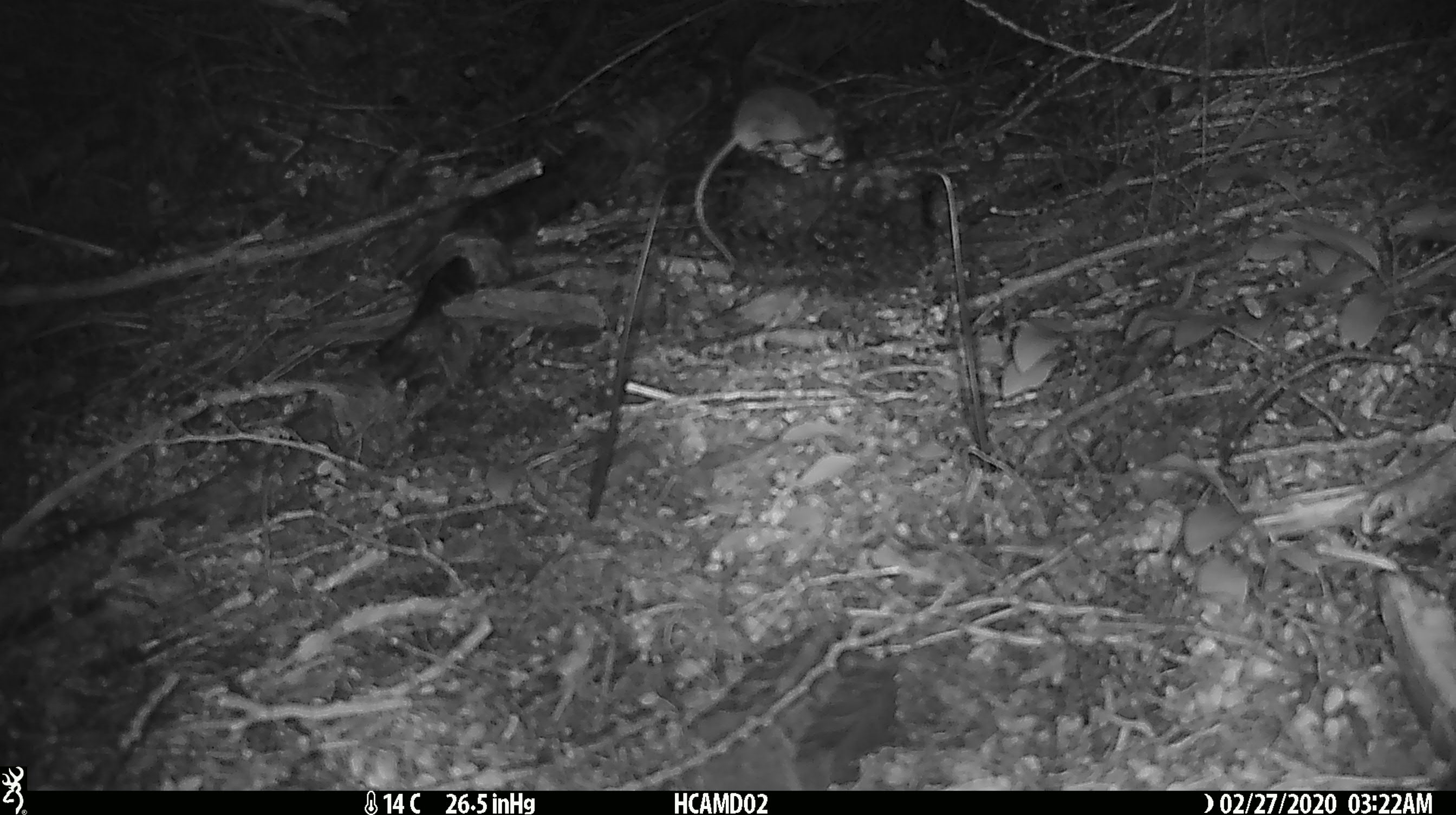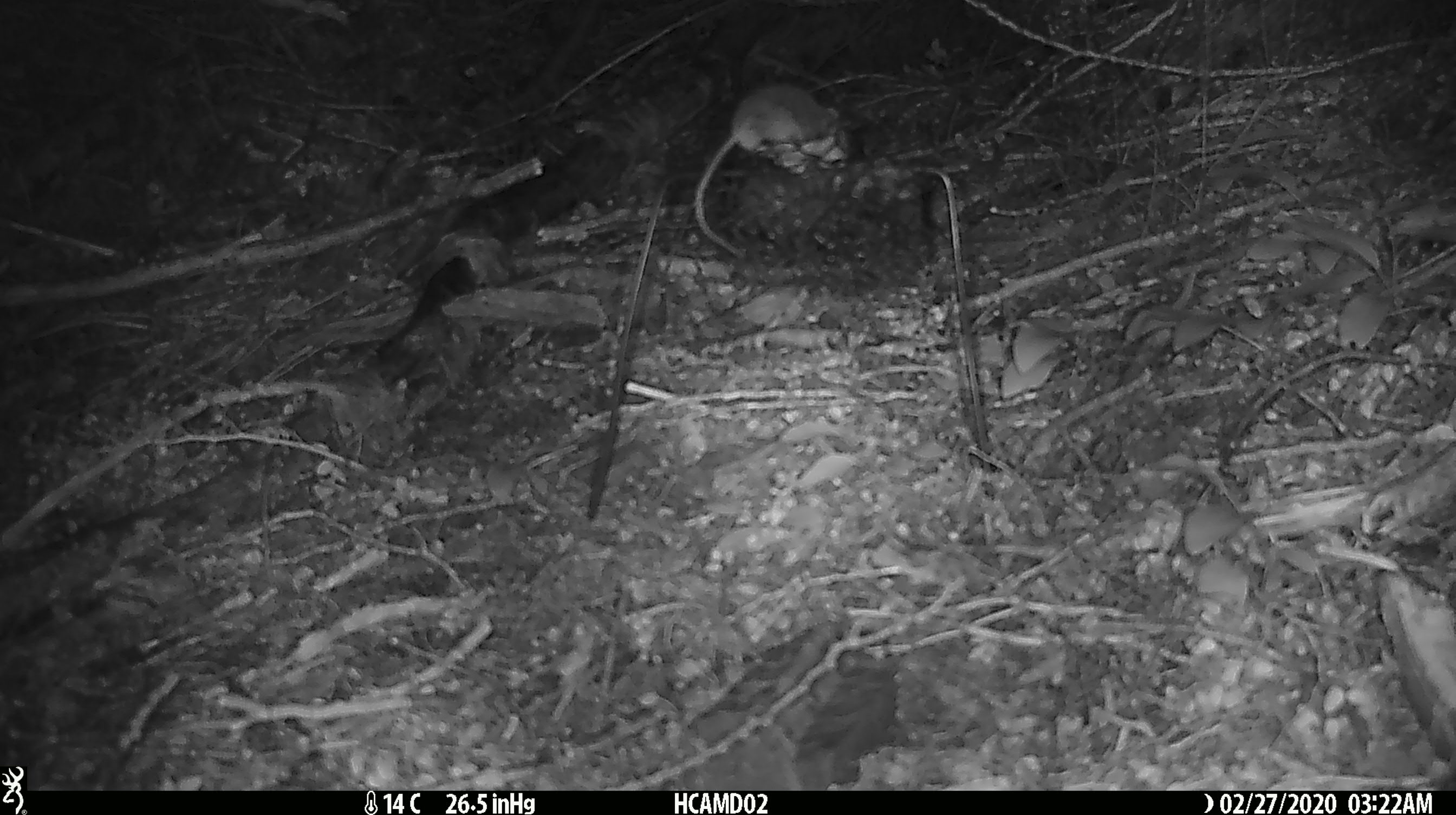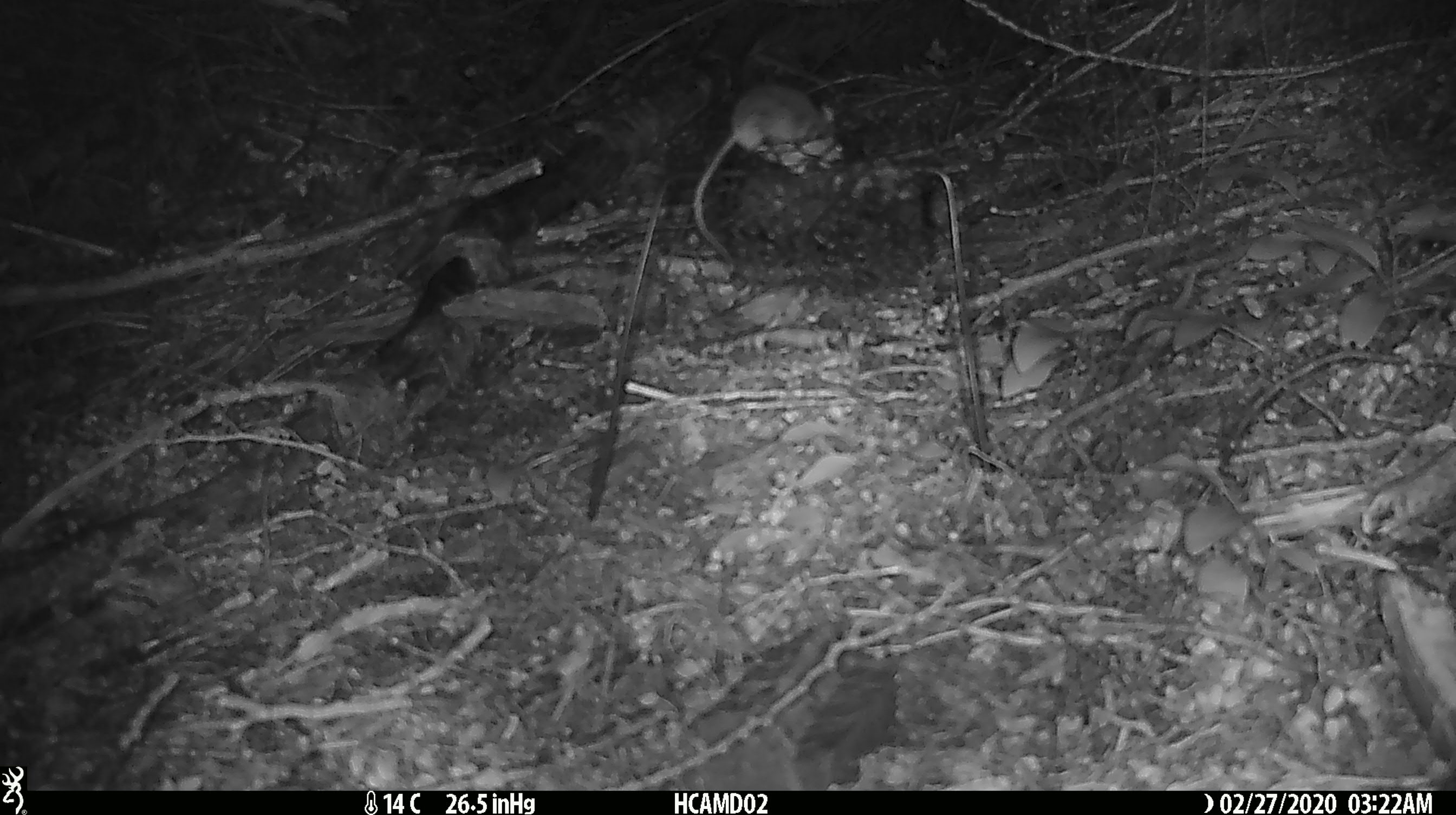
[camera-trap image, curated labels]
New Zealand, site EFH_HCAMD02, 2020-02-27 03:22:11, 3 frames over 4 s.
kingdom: Animalia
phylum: Chordata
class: Mammalia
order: Rodentia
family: Muridae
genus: Mus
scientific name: Mus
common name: mouse